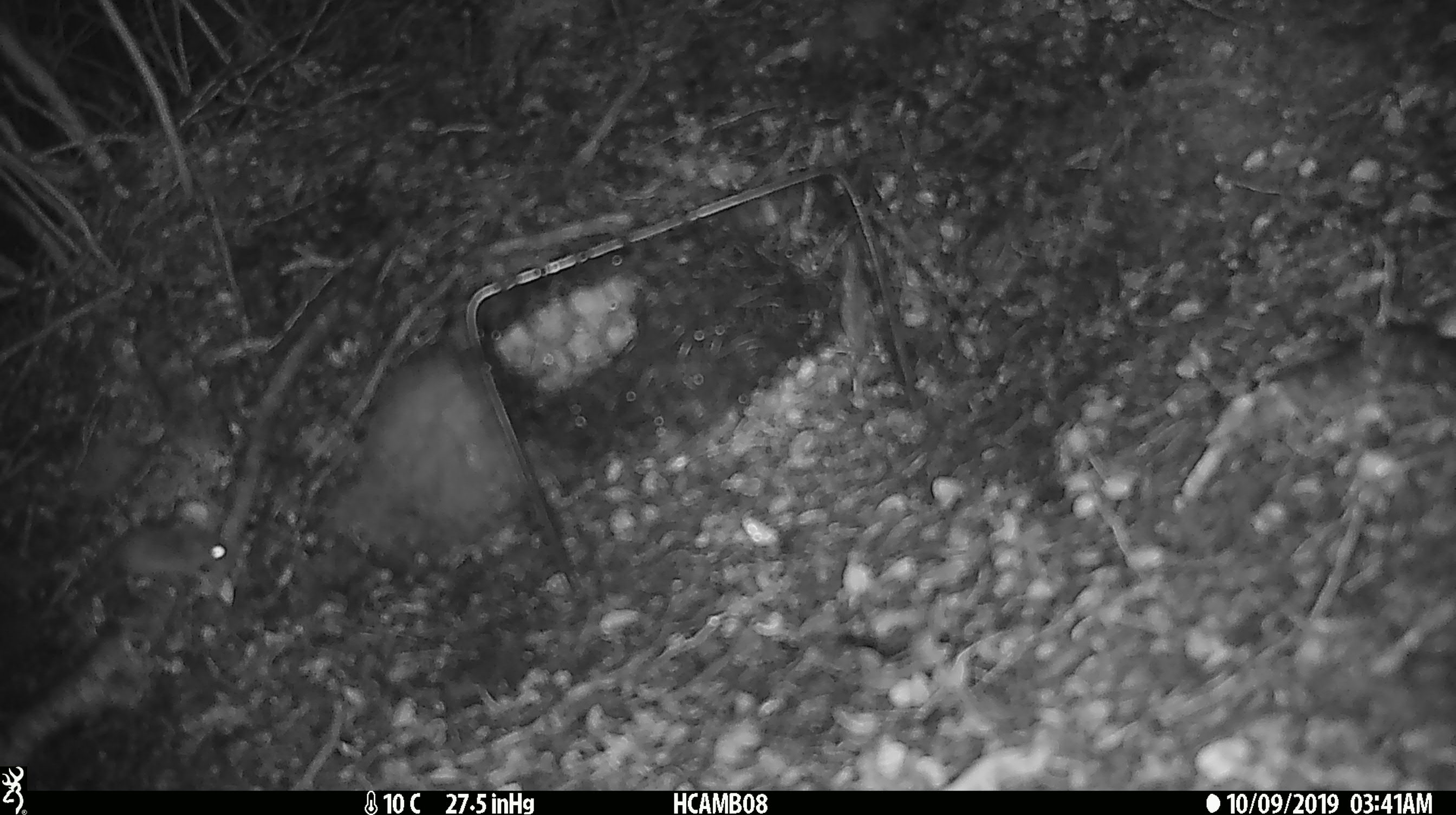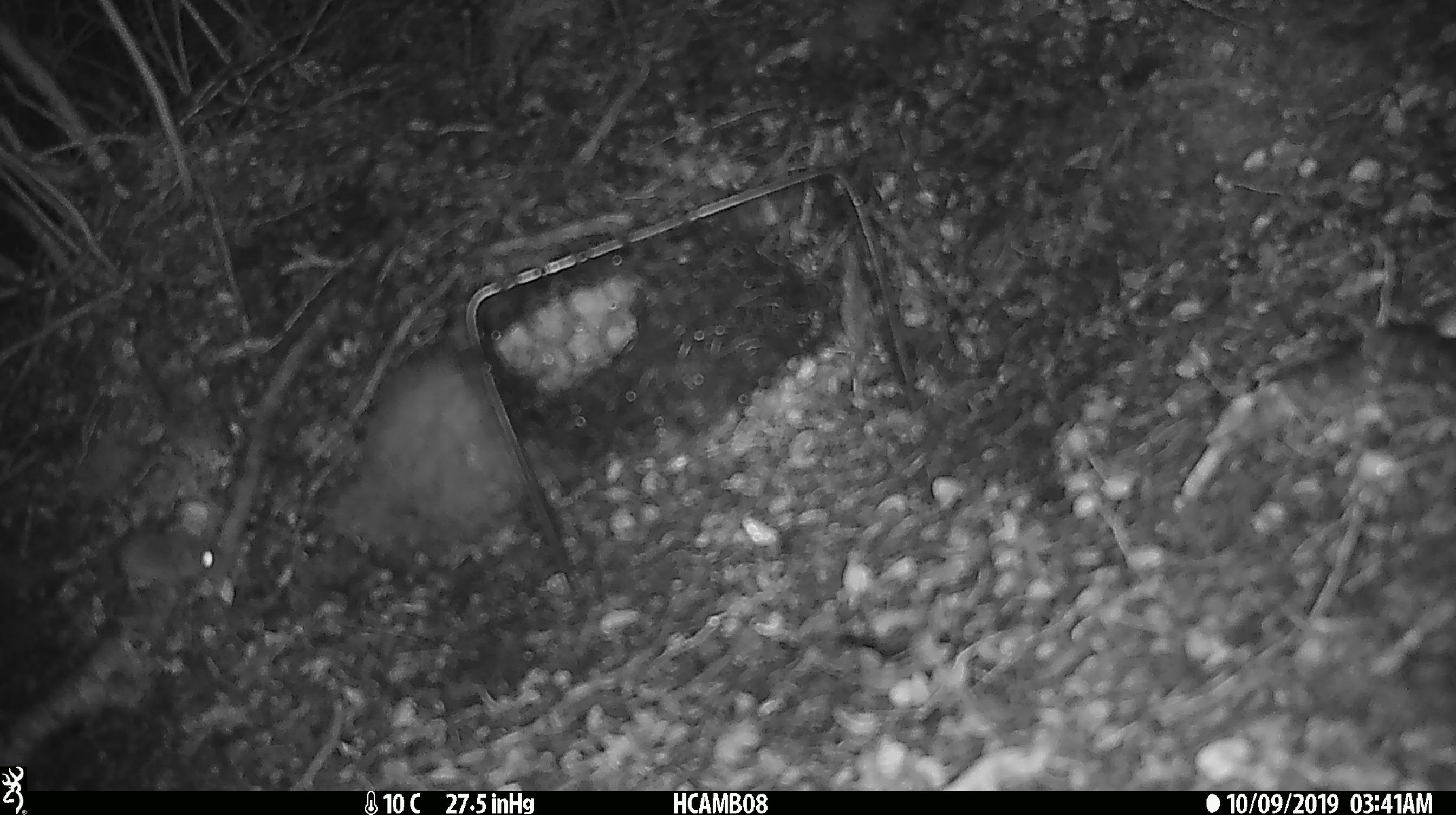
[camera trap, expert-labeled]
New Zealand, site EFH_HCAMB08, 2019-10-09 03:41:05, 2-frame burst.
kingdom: Animalia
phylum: Chordata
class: Mammalia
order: Rodentia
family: Muridae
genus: Mus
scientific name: Mus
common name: mouse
Mouse (Mus).